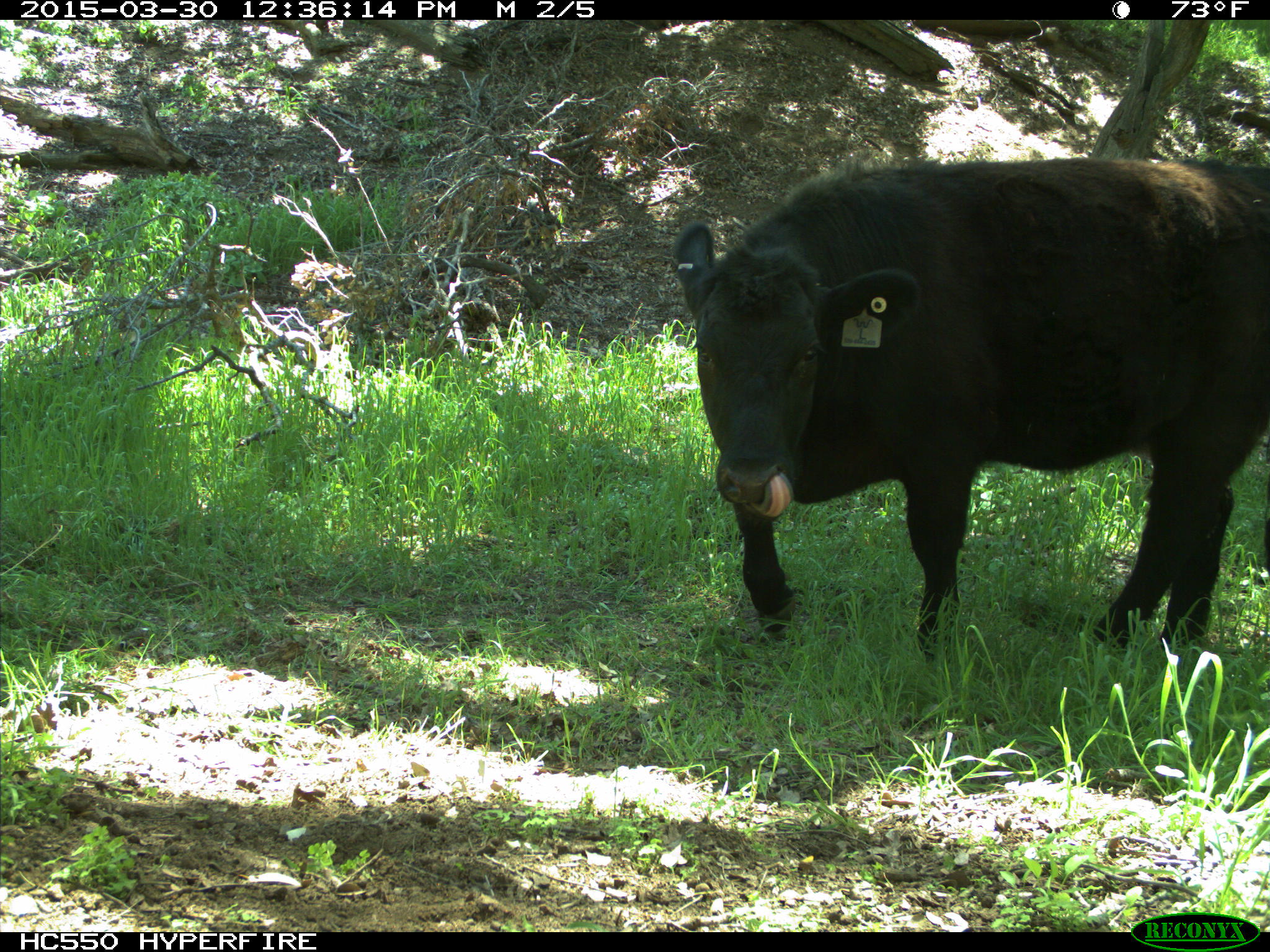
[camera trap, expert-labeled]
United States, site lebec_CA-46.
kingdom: Animalia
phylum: Chordata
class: Mammalia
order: Artiodactyla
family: Bovidae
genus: Bos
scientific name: Bos taurus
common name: domestic cow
Bos taurus (domestic cow).